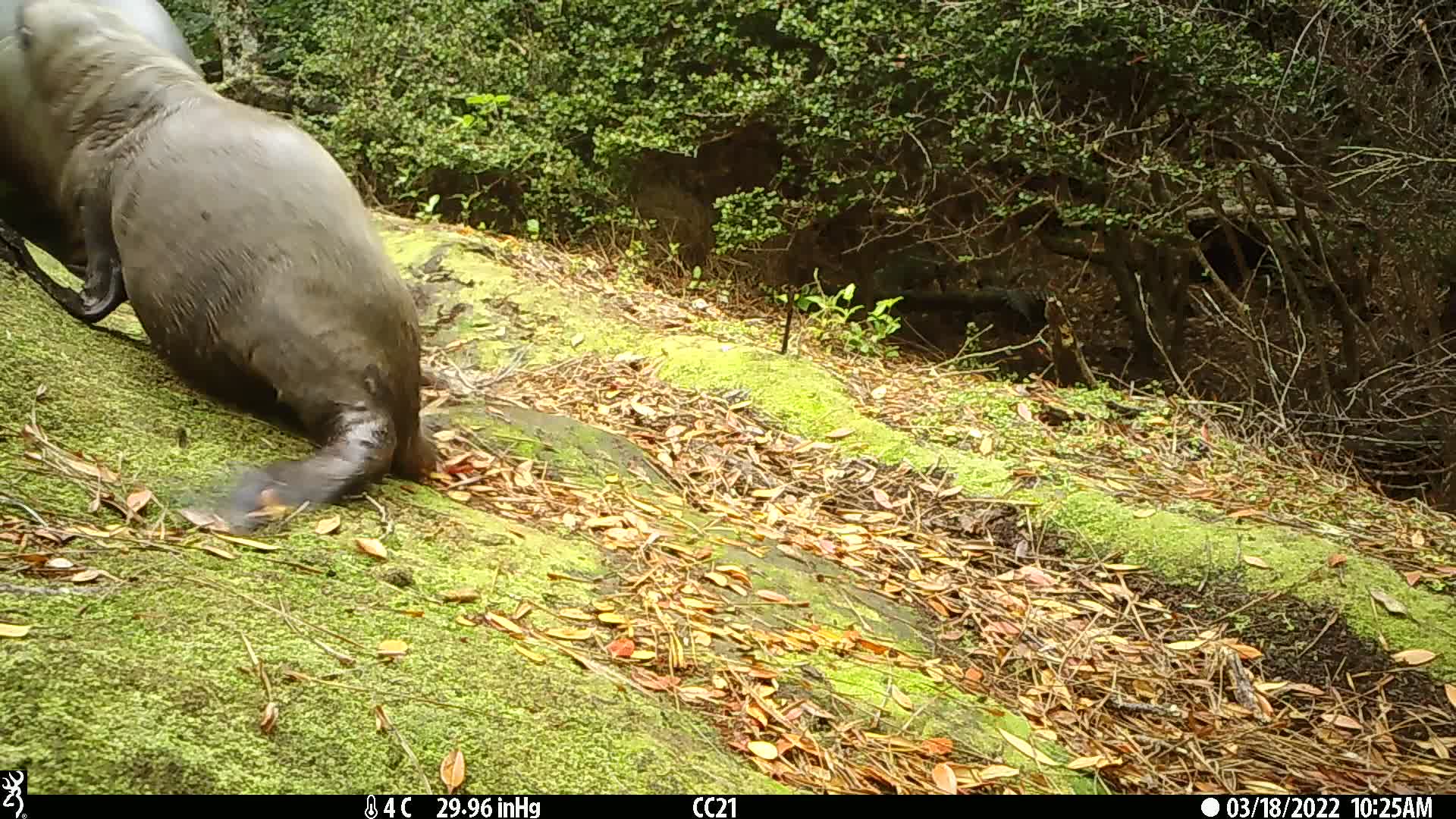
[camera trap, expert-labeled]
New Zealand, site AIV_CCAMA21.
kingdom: Animalia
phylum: Chordata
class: Mammalia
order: Carnivora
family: Otariidae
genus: Phocarctos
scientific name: Phocarctos hookeri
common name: new zealand sea lion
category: sealion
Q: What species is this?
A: Sealion (new zealand sea lion) (Phocarctos hookeri).